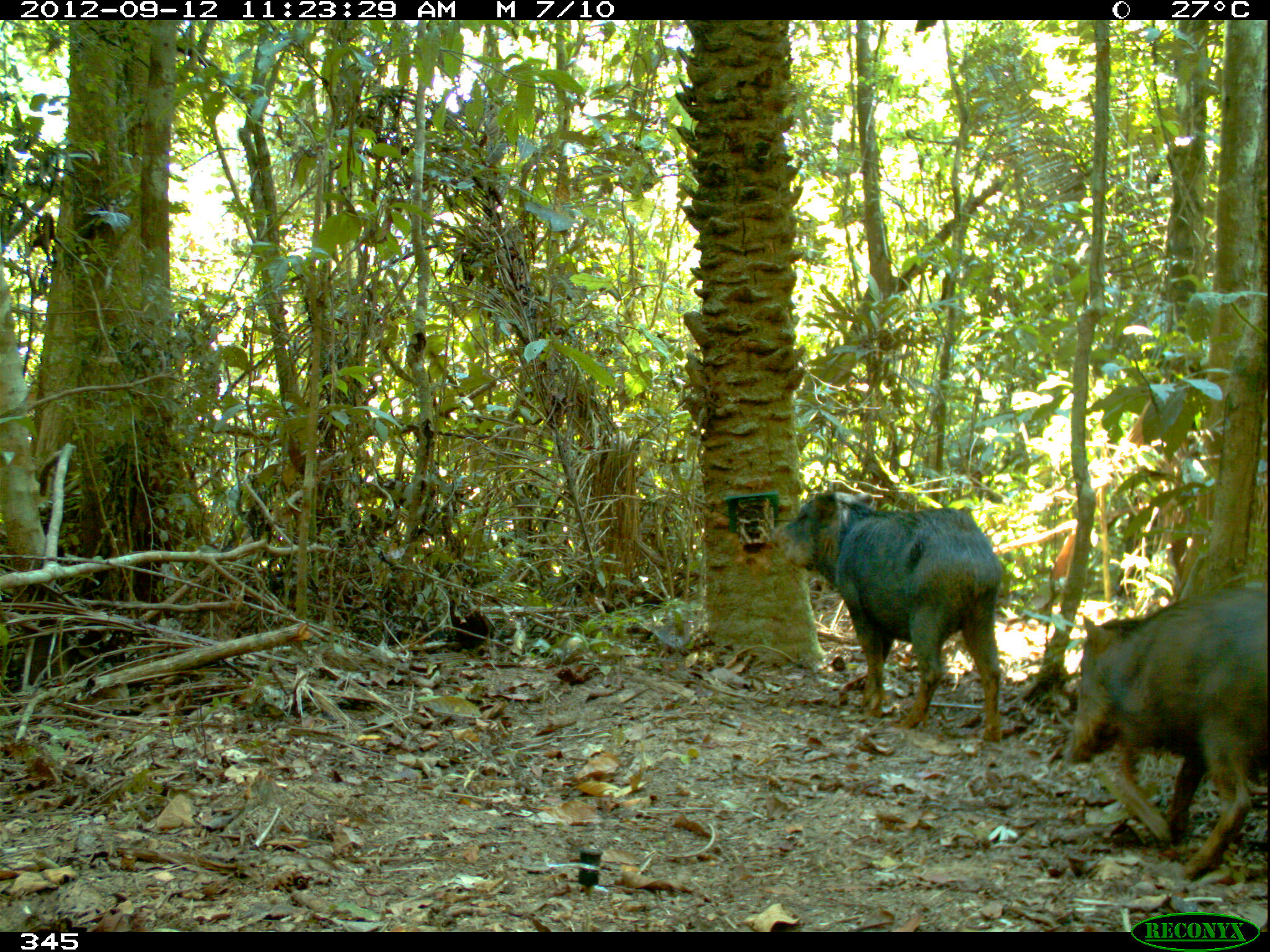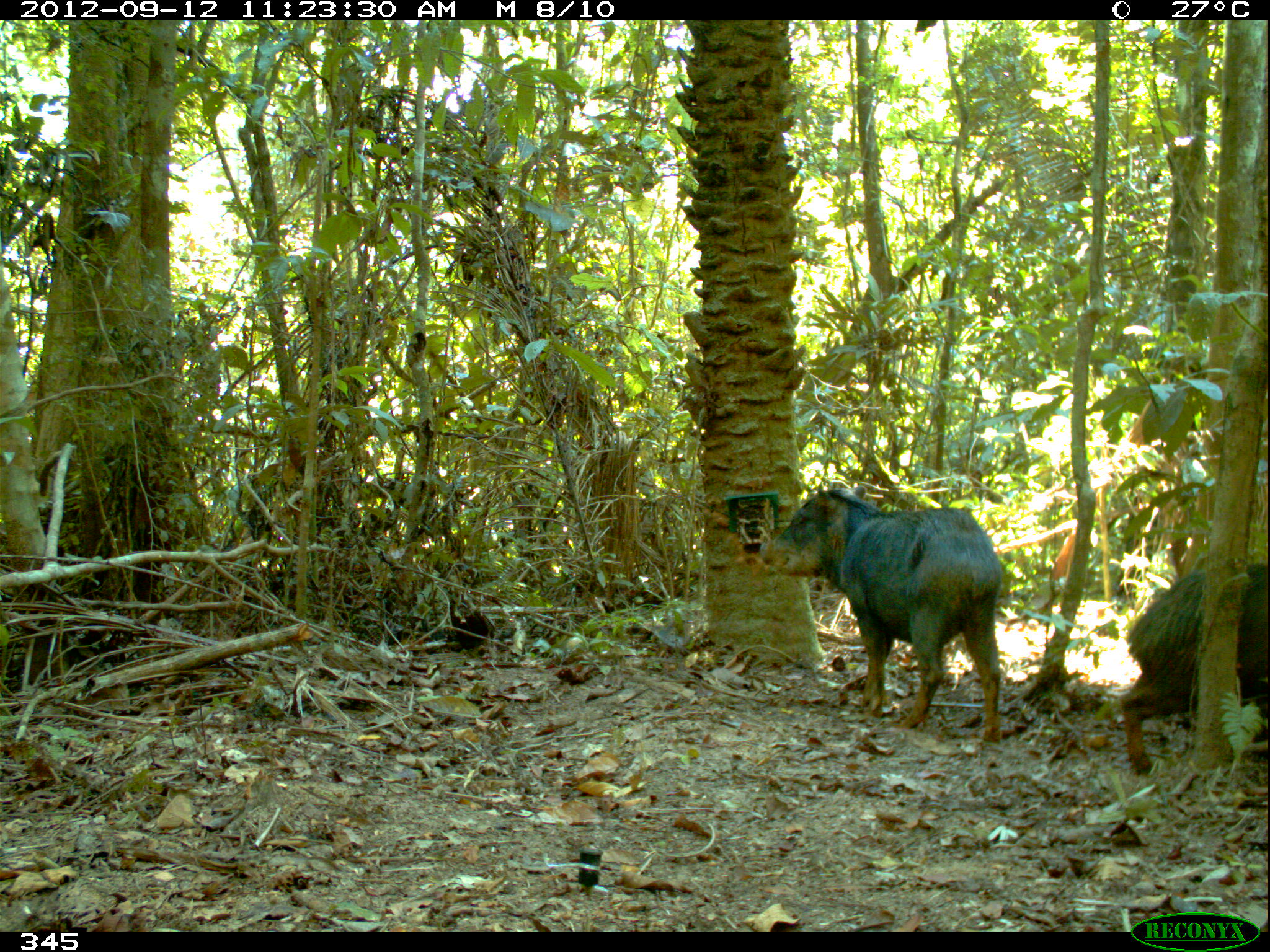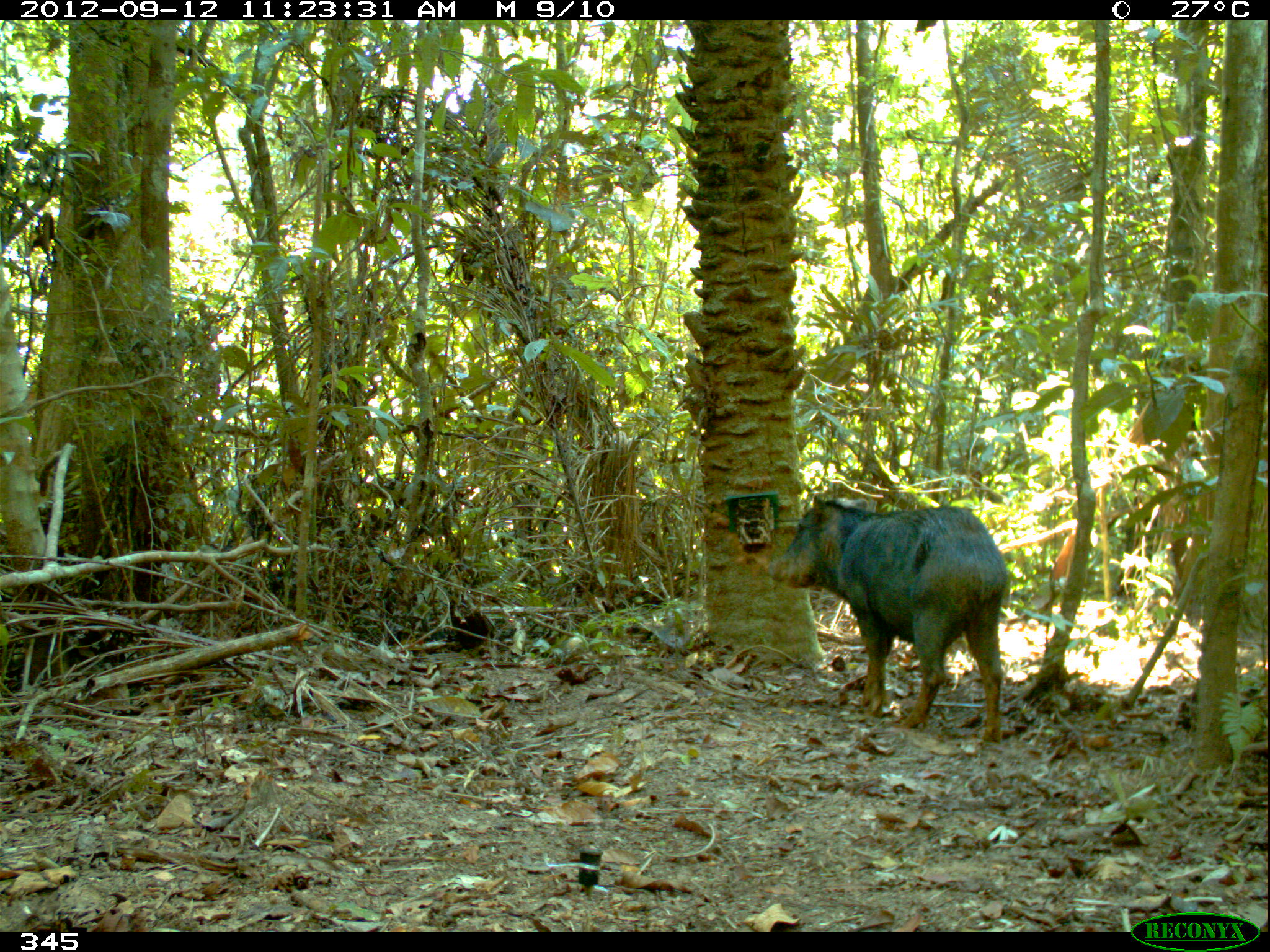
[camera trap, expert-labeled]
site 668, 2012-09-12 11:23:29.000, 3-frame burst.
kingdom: Animalia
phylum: Chordata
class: Mammalia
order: Artiodactyla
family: Tayassuidae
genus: Tayassu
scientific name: Tayassu pecari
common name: white-lipped peccary